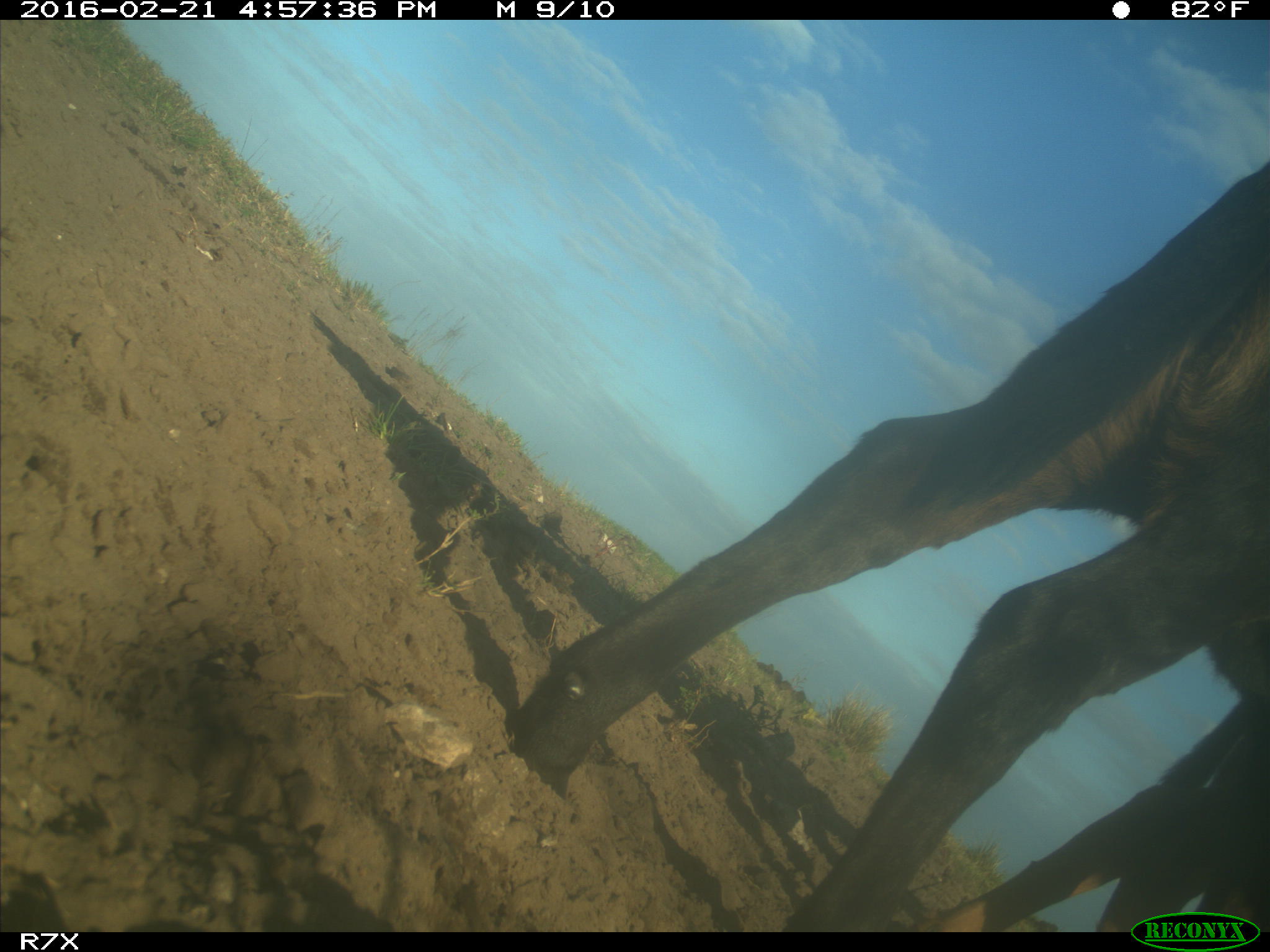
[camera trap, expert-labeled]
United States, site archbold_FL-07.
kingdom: Animalia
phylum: Chordata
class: Mammalia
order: Artiodactyla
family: Bovidae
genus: Bos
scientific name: Bos taurus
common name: domestic cow